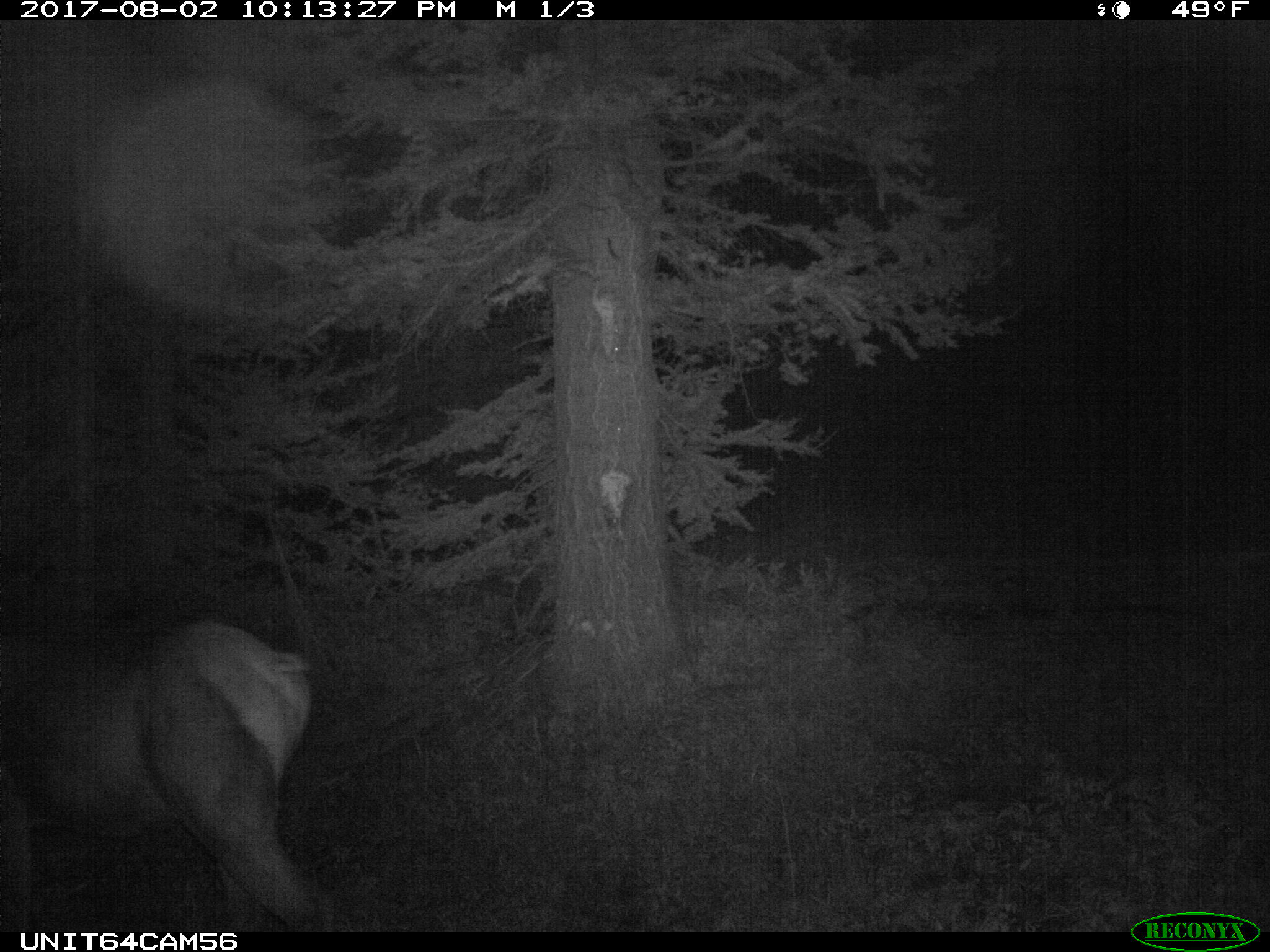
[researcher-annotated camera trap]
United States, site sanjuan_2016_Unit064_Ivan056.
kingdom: Animalia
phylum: Chordata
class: Mammalia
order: Artiodactyla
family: Cervidae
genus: Cervus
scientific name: Cervus elaphus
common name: red deer